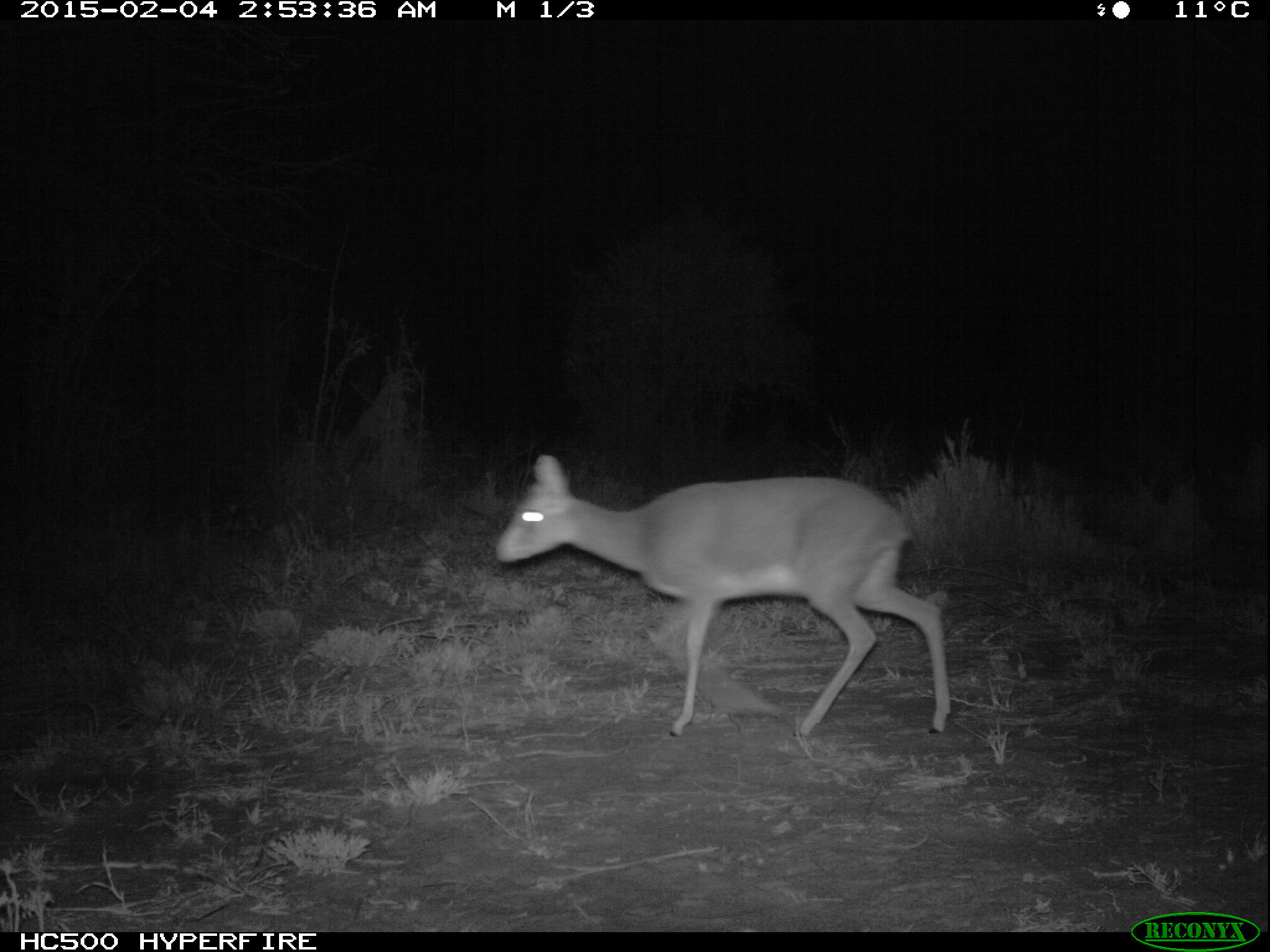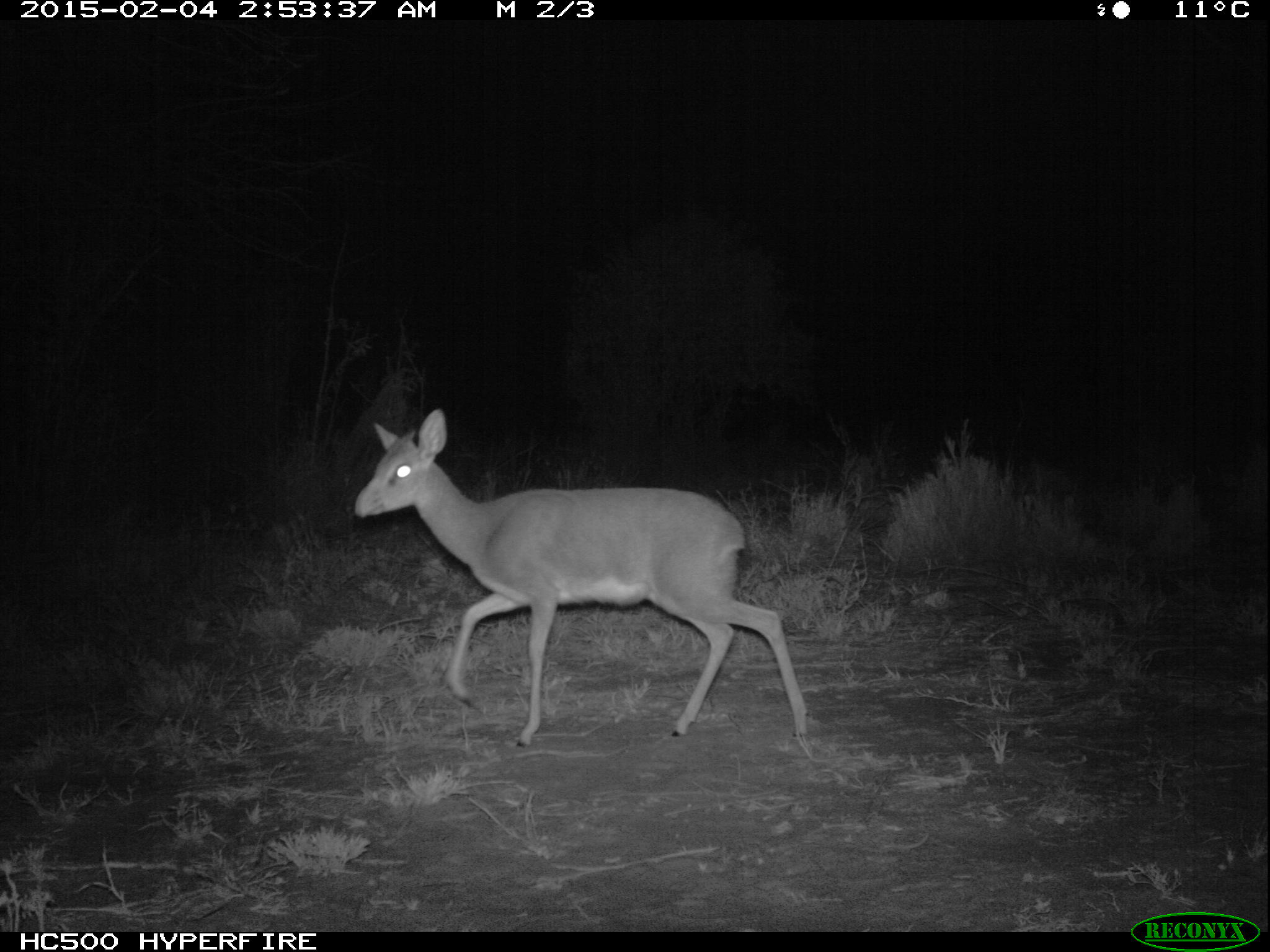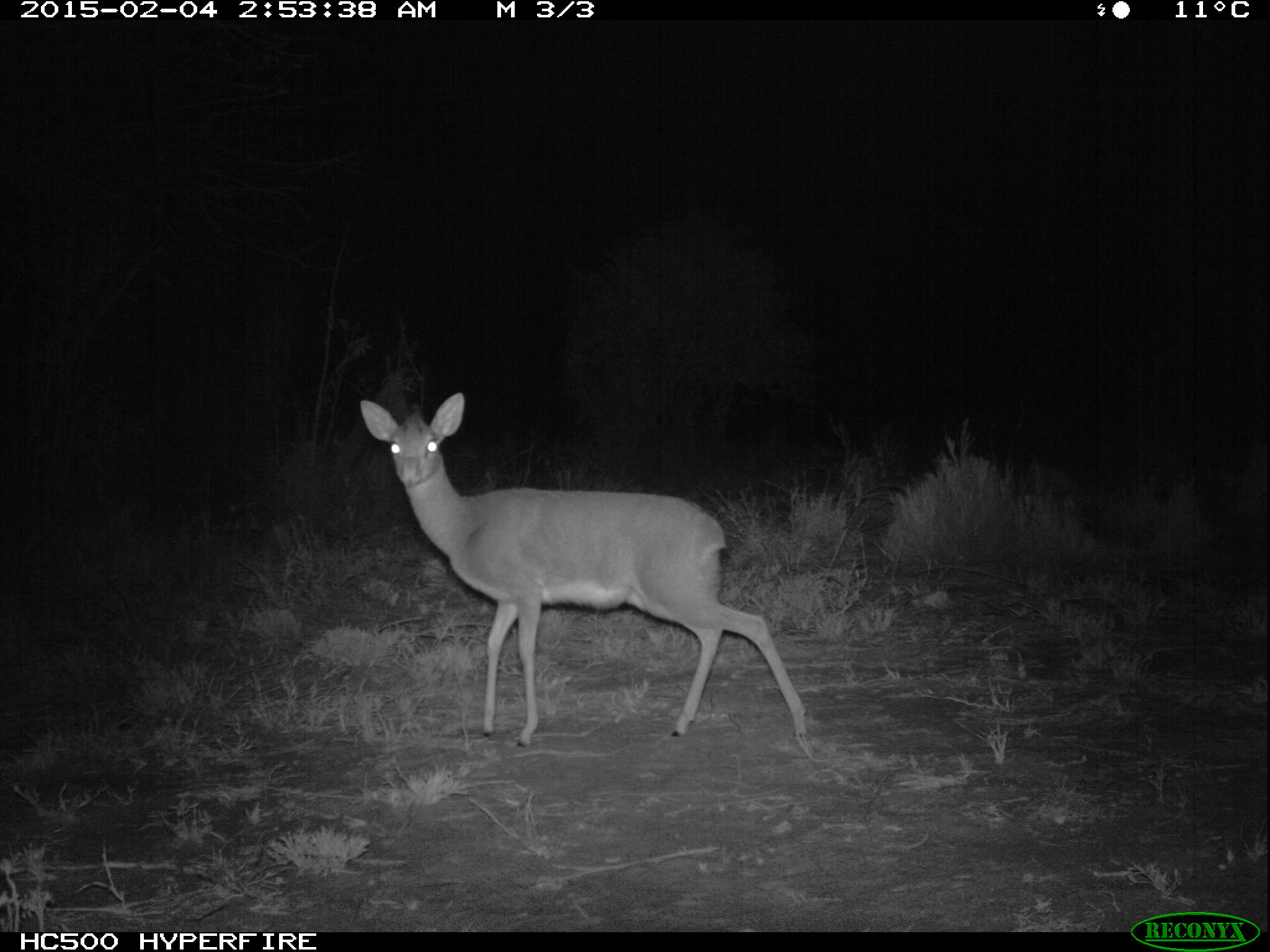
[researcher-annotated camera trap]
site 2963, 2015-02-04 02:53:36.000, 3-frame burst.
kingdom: Animalia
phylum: Chordata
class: Mammalia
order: Artiodactyla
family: Bovidae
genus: Madoqua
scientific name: Madoqua guentheri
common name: günther's dik-dik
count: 1